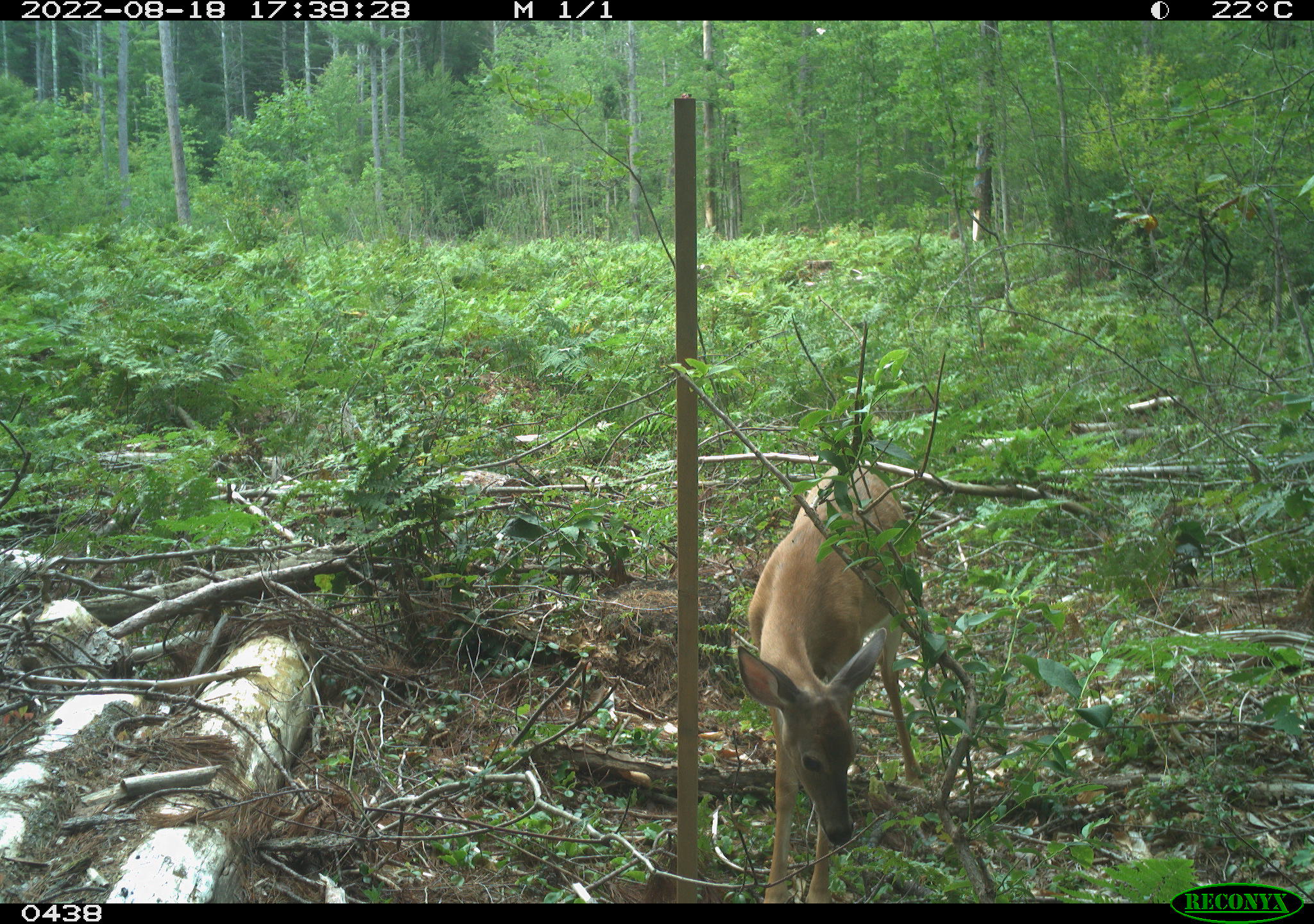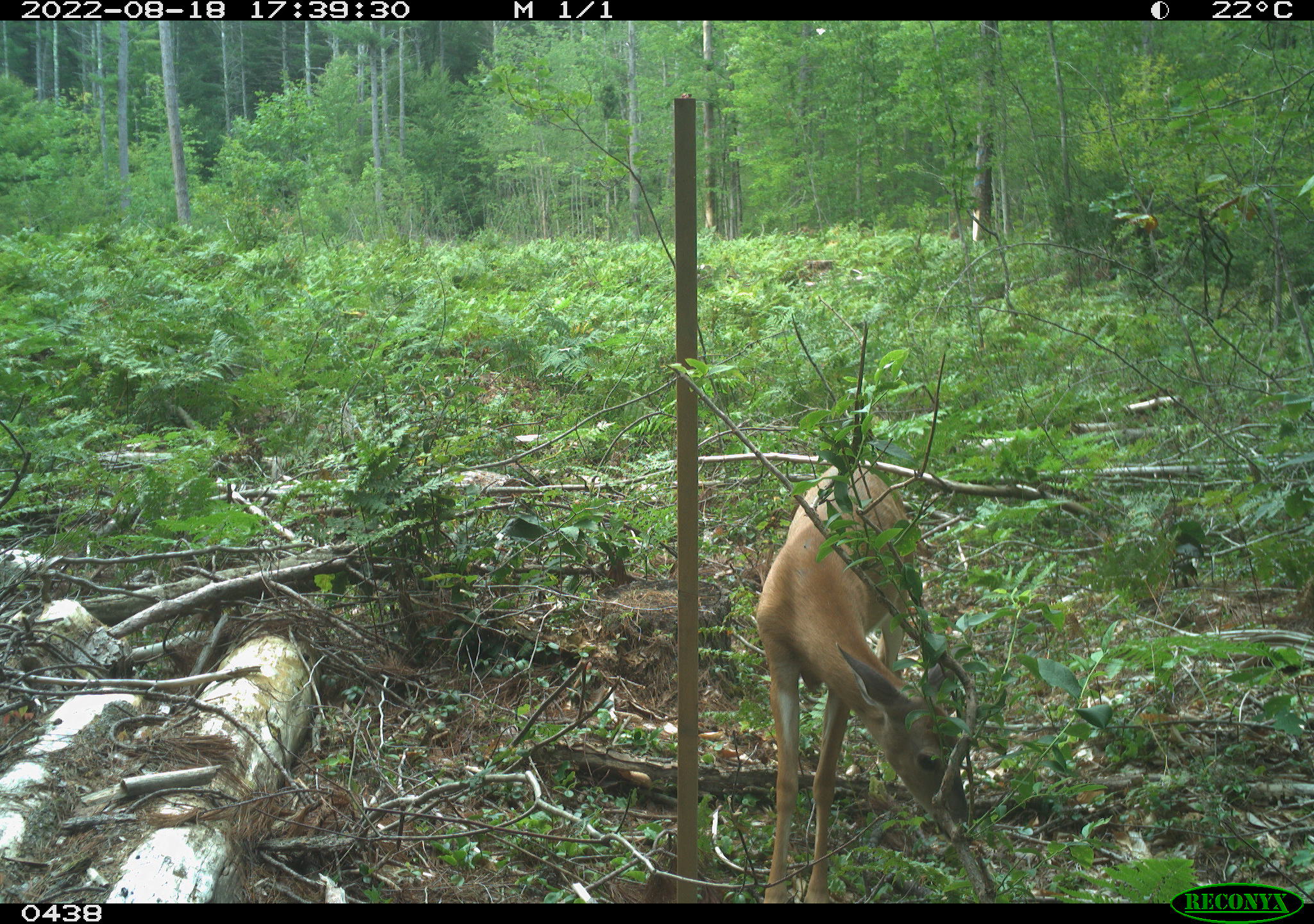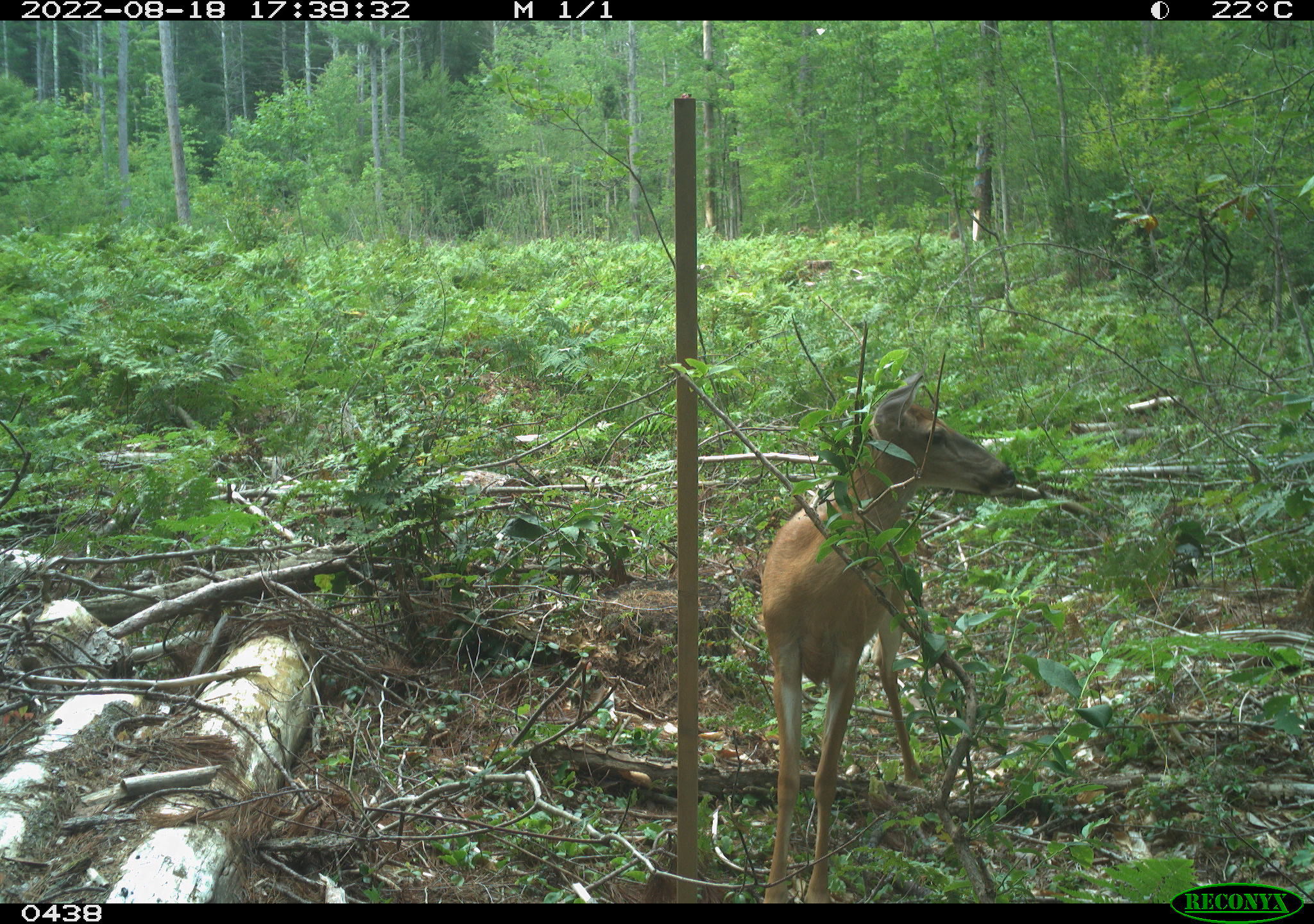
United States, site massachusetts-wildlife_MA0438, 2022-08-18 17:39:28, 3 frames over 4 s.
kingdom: Animalia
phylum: Chordata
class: Mammalia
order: Artiodactyla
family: Cervidae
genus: Odocoileus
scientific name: Odocoileus virginianus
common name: white-tailed deer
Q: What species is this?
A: White-tailed deer (Odocoileus virginianus).